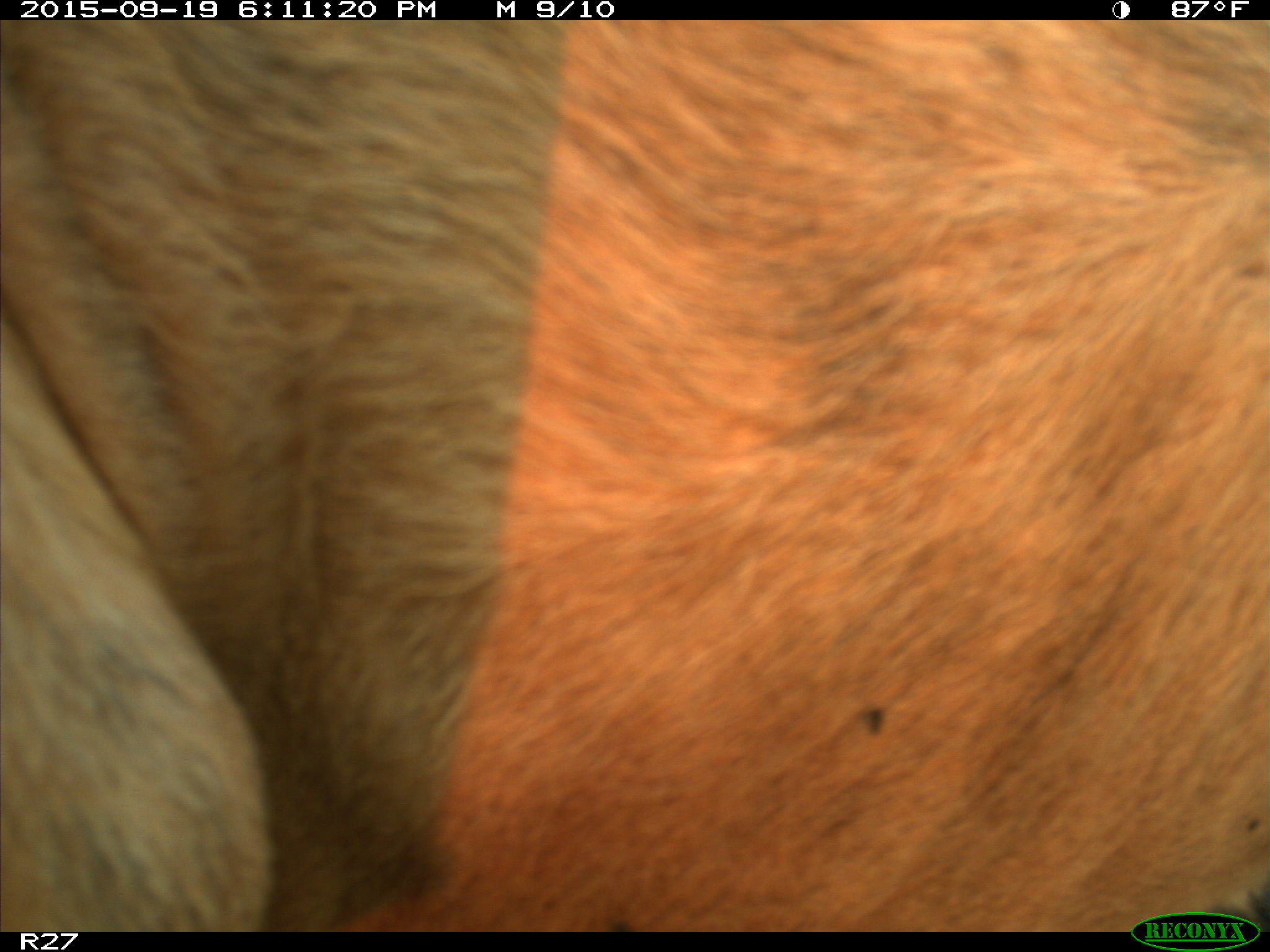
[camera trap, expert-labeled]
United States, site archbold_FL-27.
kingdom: Animalia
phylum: Chordata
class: Mammalia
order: Artiodactyla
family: Bovidae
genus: Bos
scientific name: Bos taurus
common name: domestic cow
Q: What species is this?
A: Bos taurus (domestic cow).